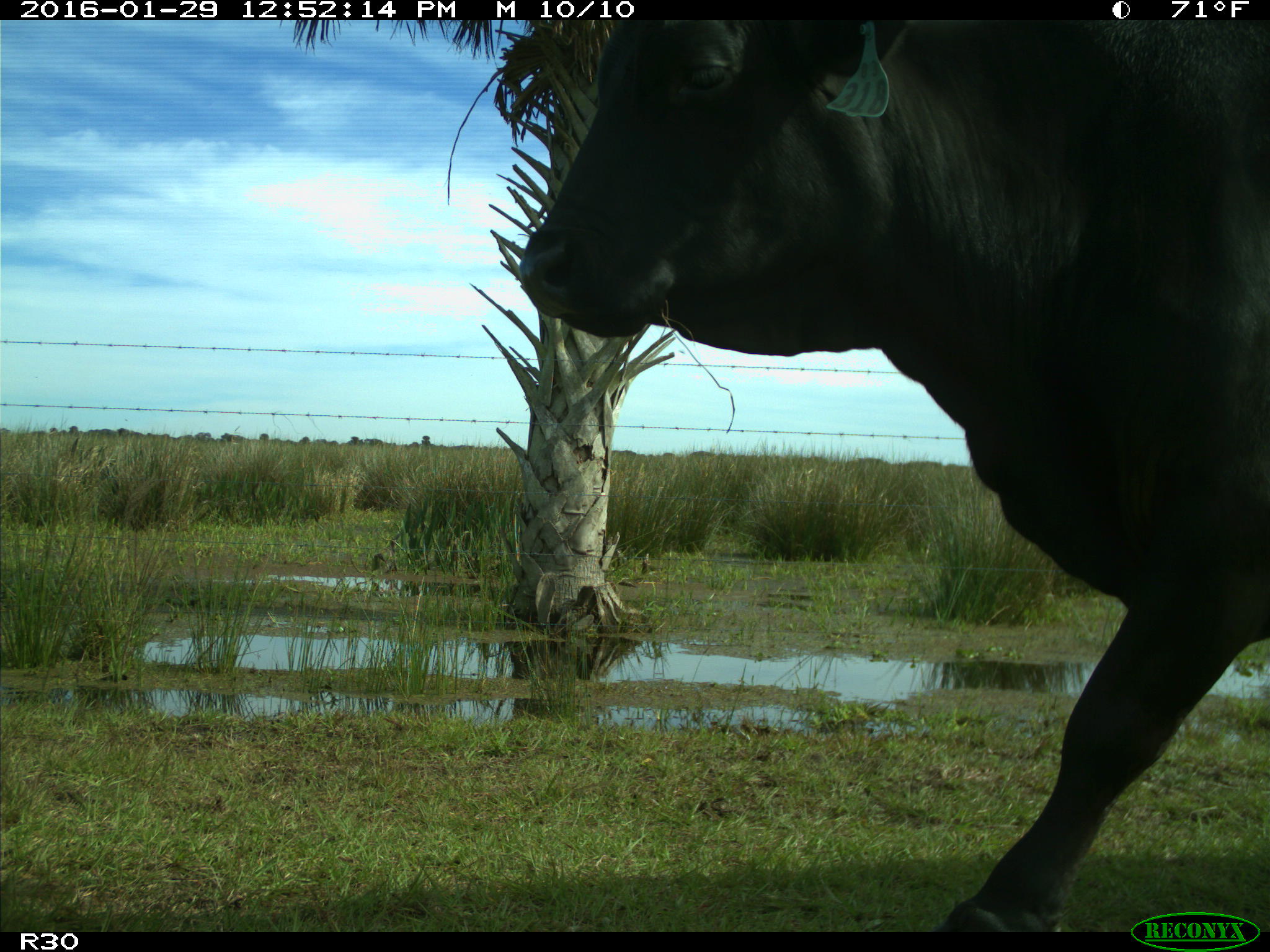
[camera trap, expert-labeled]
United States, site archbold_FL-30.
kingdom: Animalia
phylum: Chordata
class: Mammalia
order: Artiodactyla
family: Bovidae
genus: Bos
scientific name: Bos taurus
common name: domestic cow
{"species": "Bos taurus (domestic cow)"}